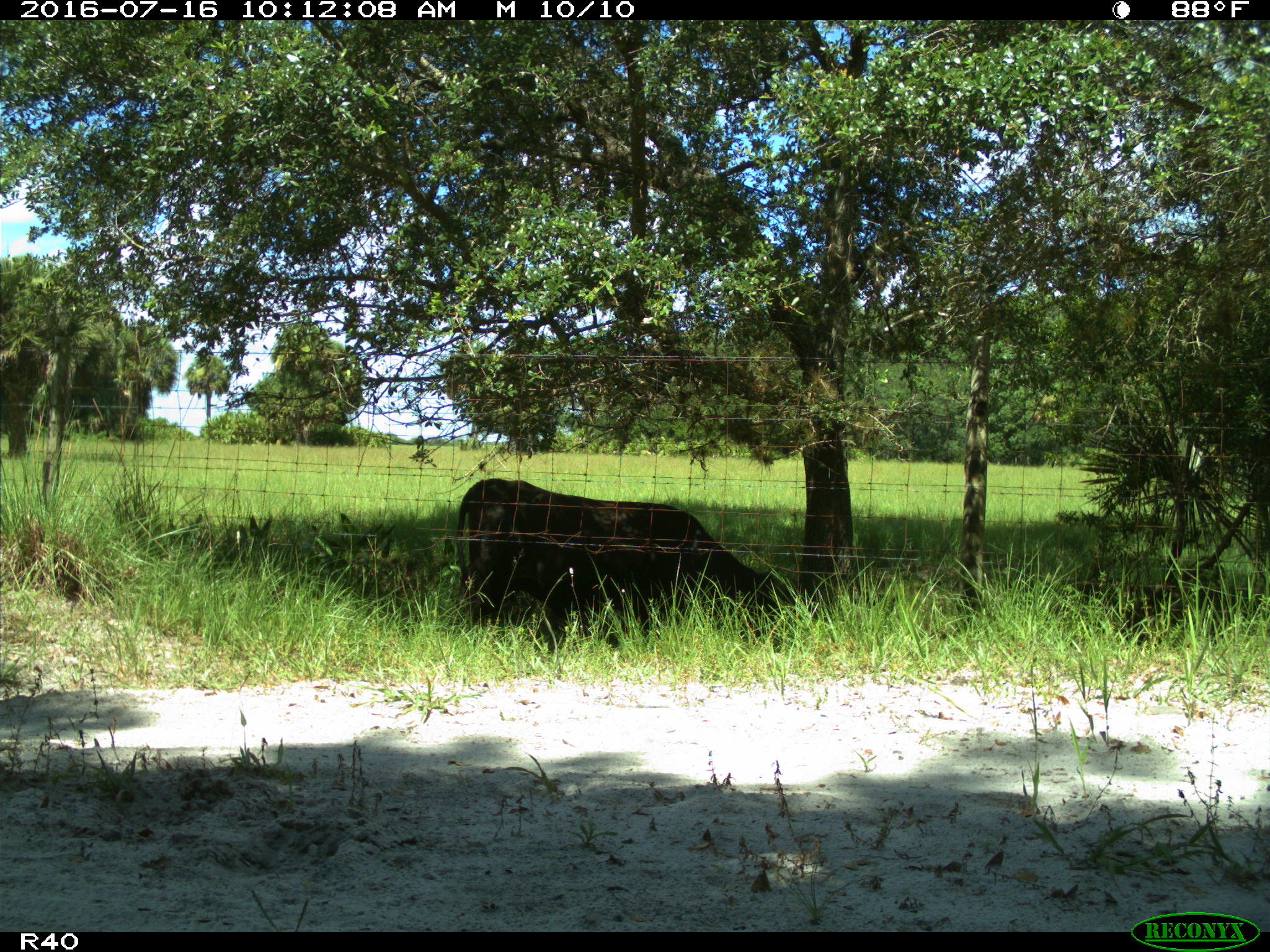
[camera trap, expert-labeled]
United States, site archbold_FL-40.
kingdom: Animalia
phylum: Chordata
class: Mammalia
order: Artiodactyla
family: Bovidae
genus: Bos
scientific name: Bos taurus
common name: domestic cow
Bos taurus (domestic cow).